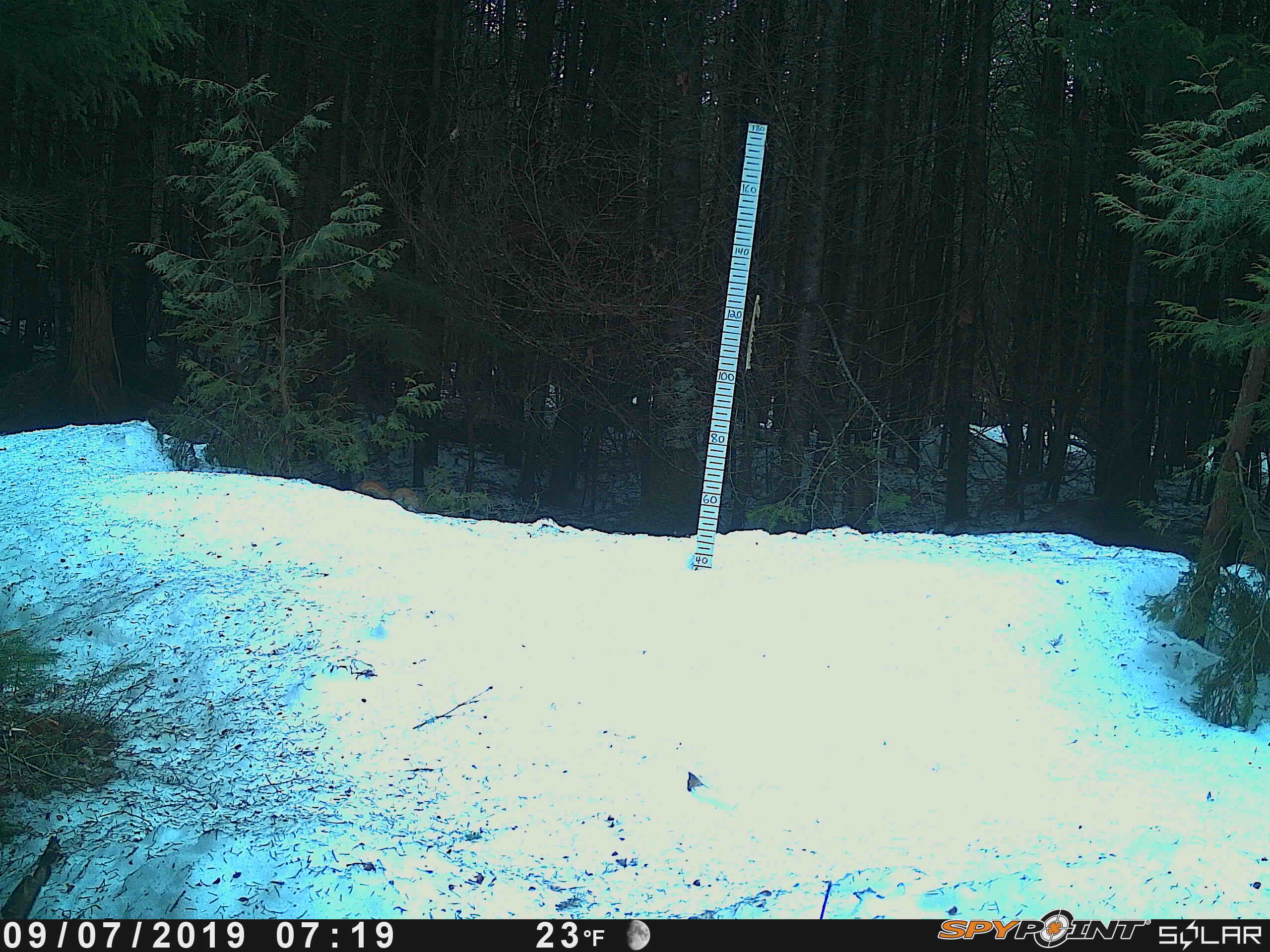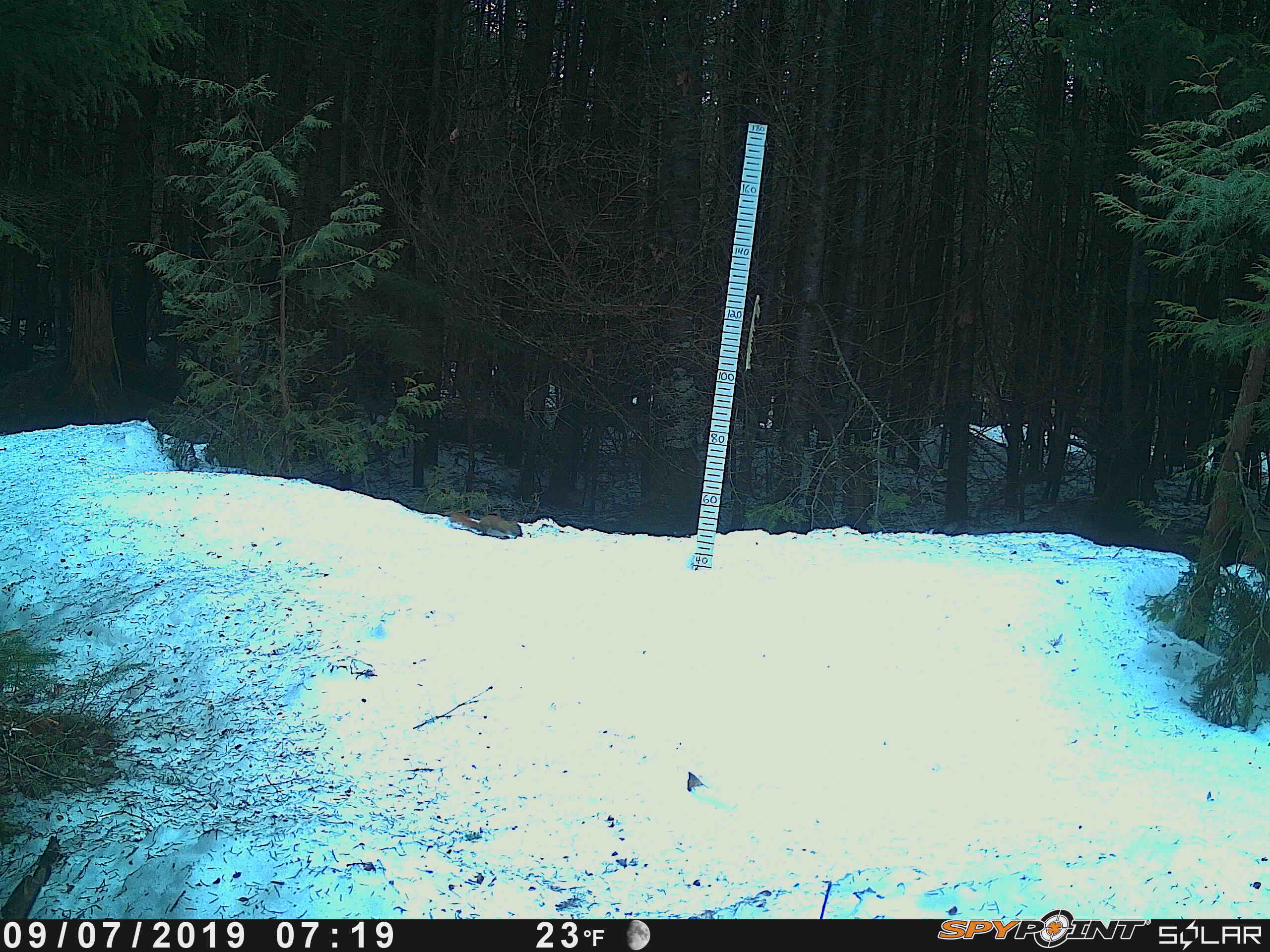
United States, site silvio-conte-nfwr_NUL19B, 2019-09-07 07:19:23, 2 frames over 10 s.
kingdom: Animalia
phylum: Chordata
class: Mammalia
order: Rodentia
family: Sciuridae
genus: Tamiasciurus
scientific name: Tamiasciurus hudsonicus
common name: red squirrel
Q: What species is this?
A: Red squirrel (Tamiasciurus hudsonicus).